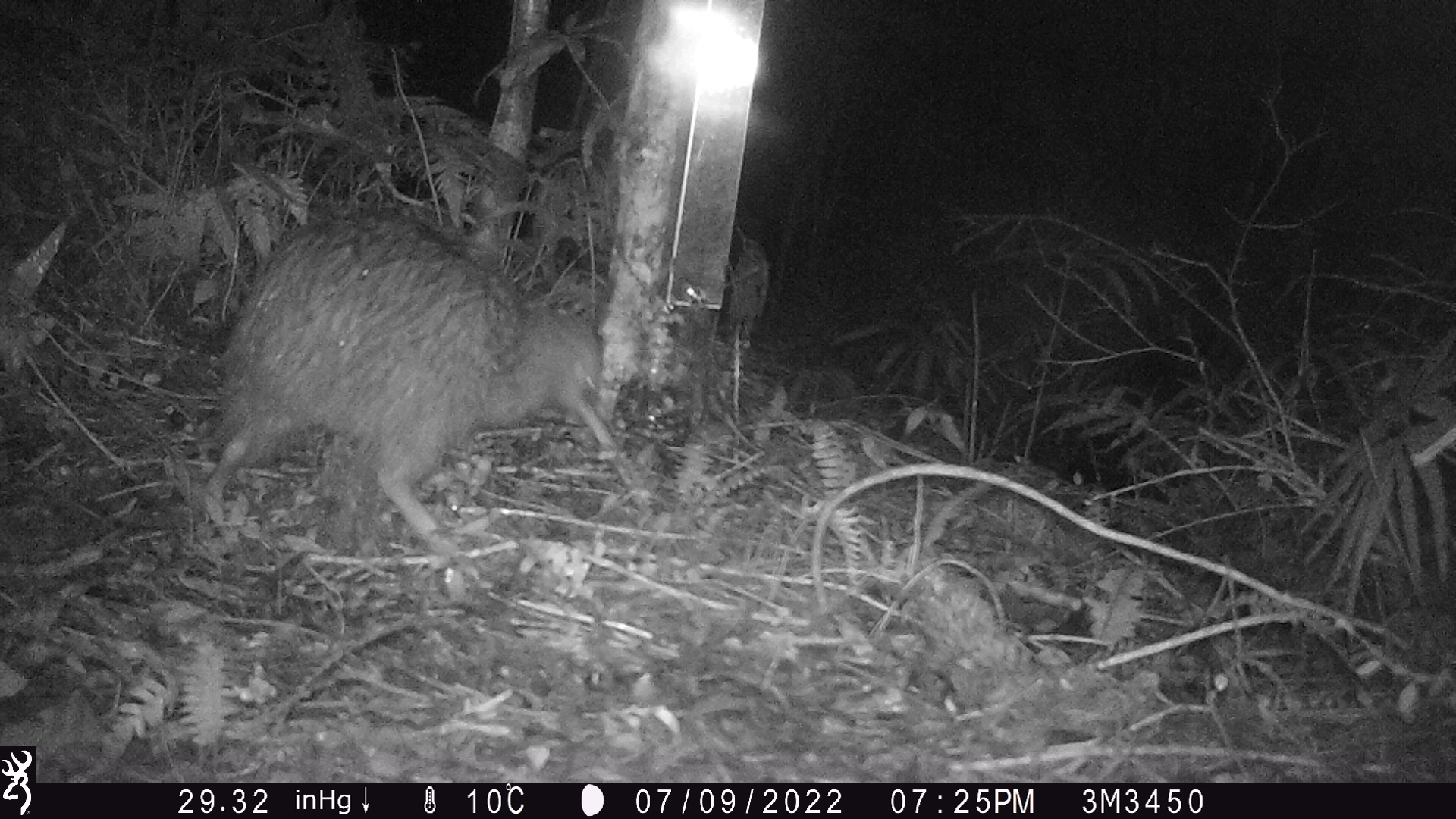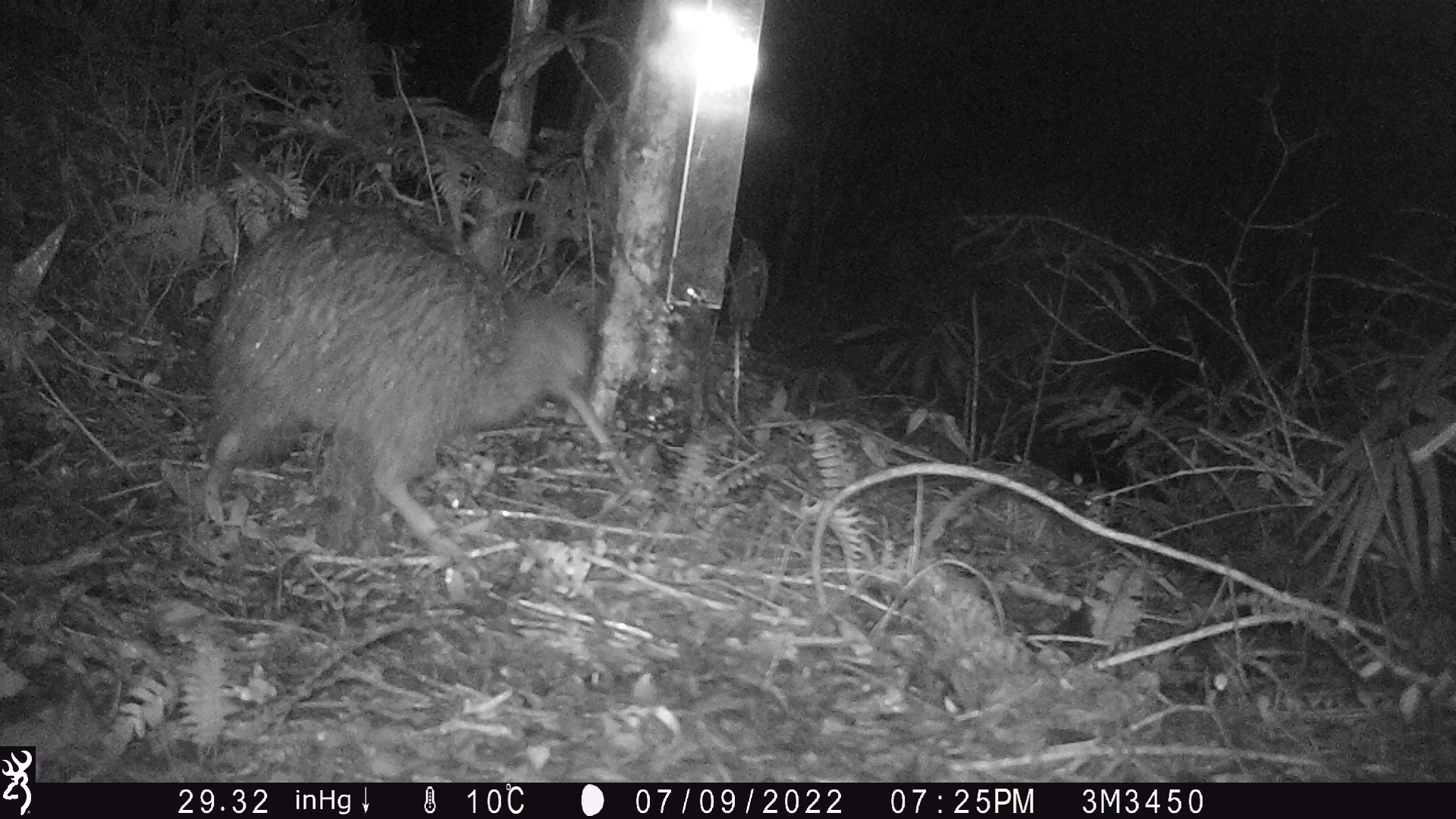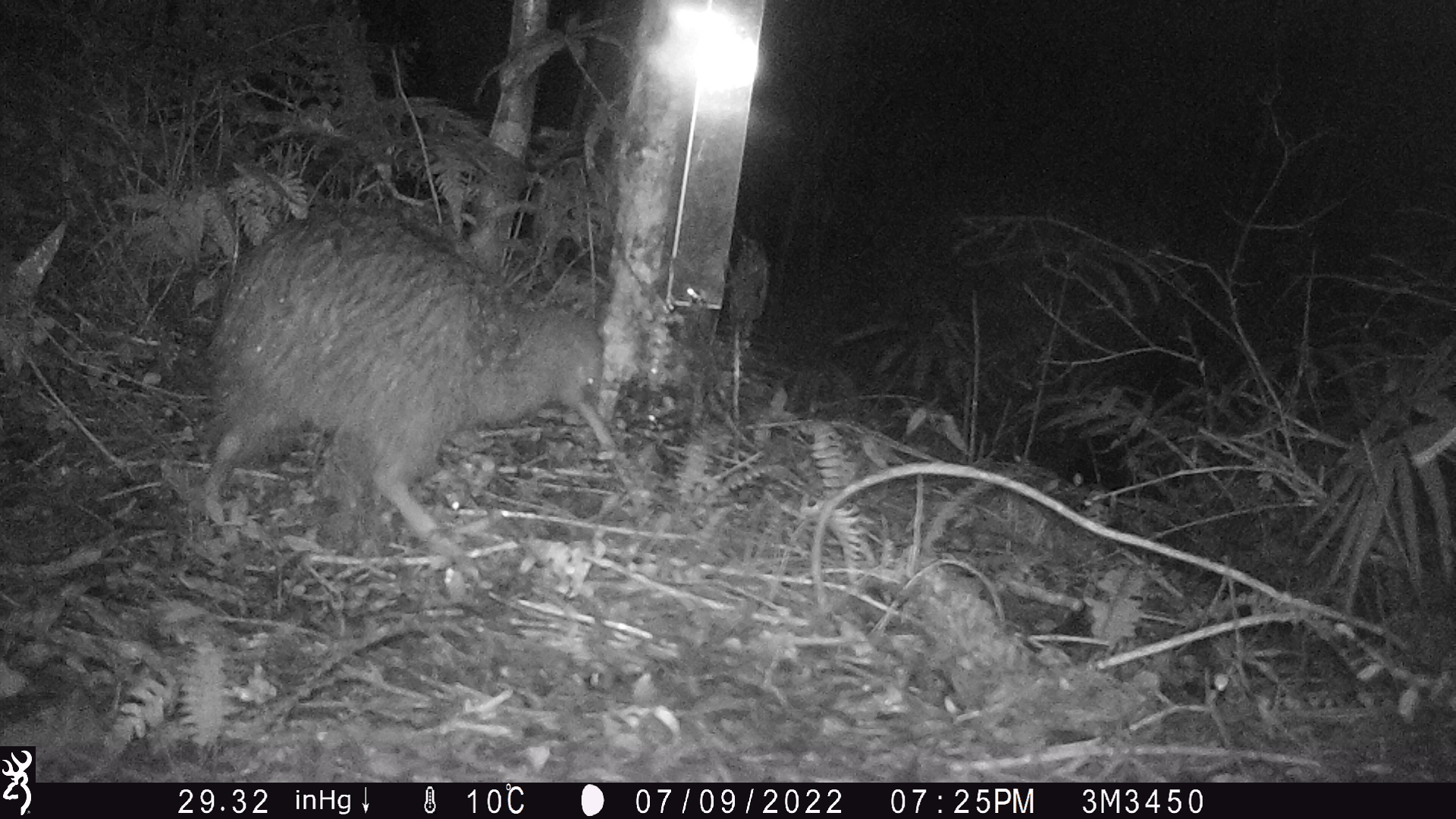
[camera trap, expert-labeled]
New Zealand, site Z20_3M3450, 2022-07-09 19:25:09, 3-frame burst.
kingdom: Animalia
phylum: Chordata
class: Aves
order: Apterygiformes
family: Apterygidae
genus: Apteryx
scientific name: Apteryx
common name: kiwi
Kiwi (Apteryx).